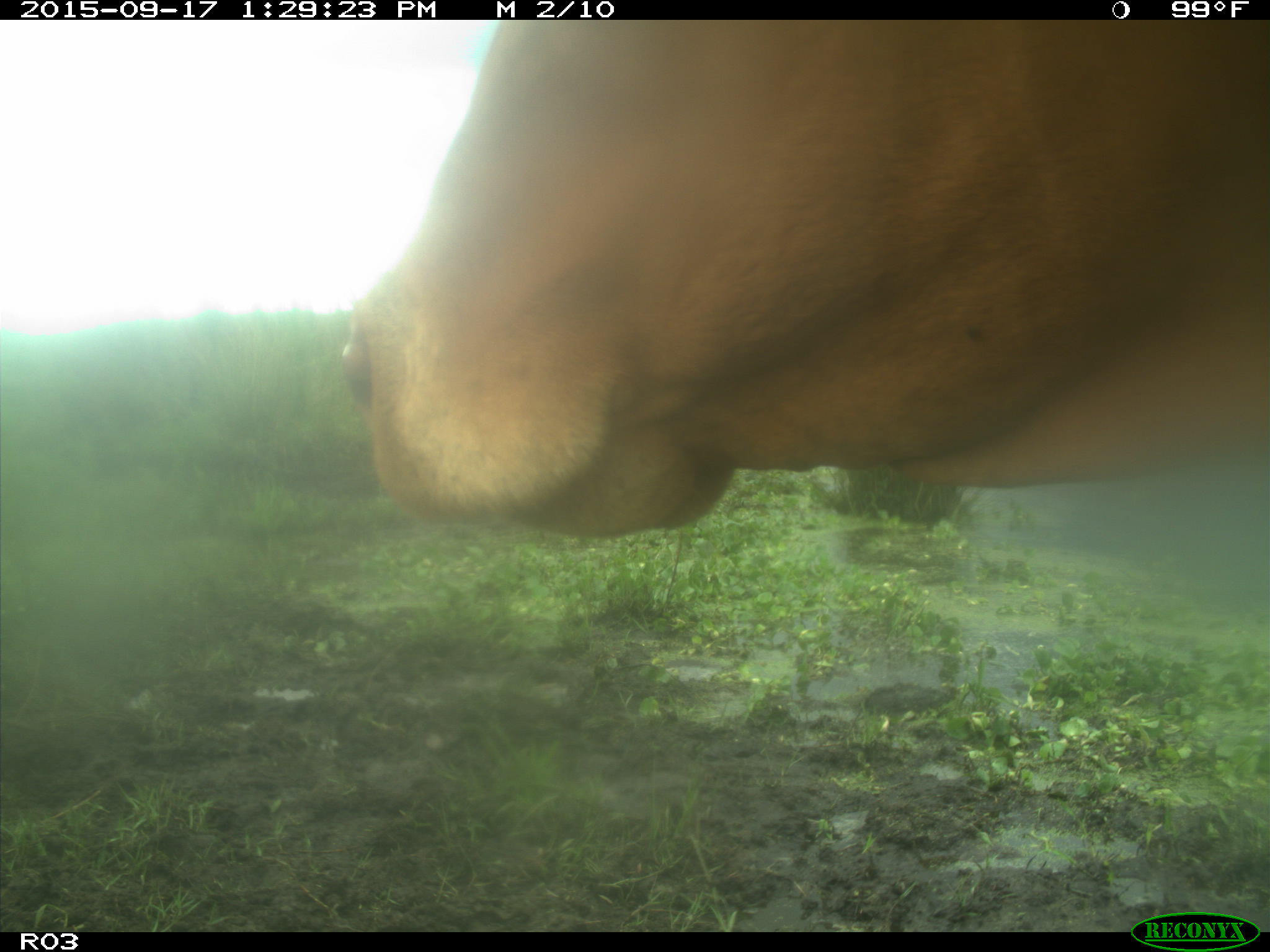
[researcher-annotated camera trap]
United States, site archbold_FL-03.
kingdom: Animalia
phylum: Chordata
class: Mammalia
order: Artiodactyla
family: Bovidae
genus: Bos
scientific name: Bos taurus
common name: domestic cow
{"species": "Bos taurus (domestic cow)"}